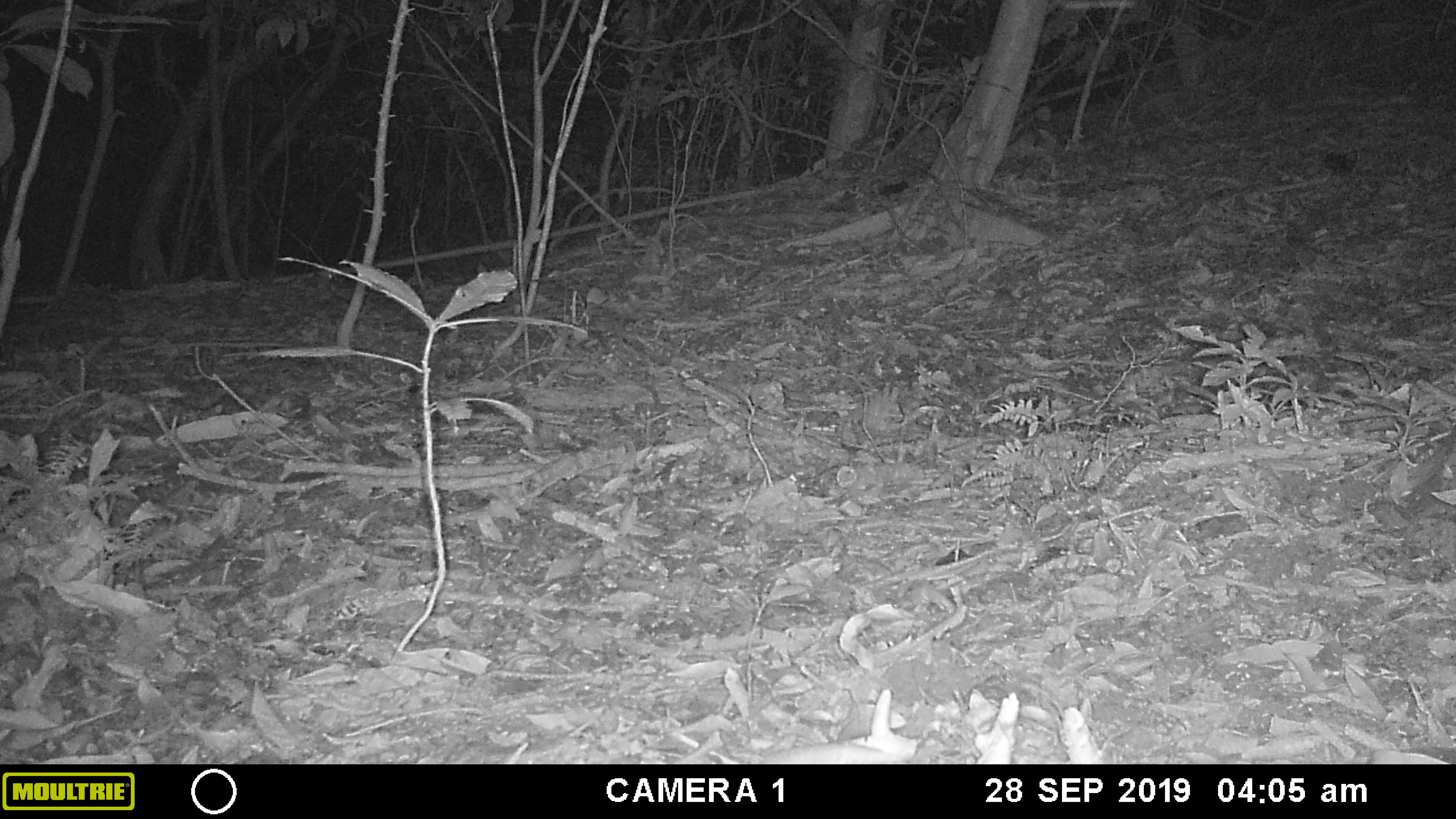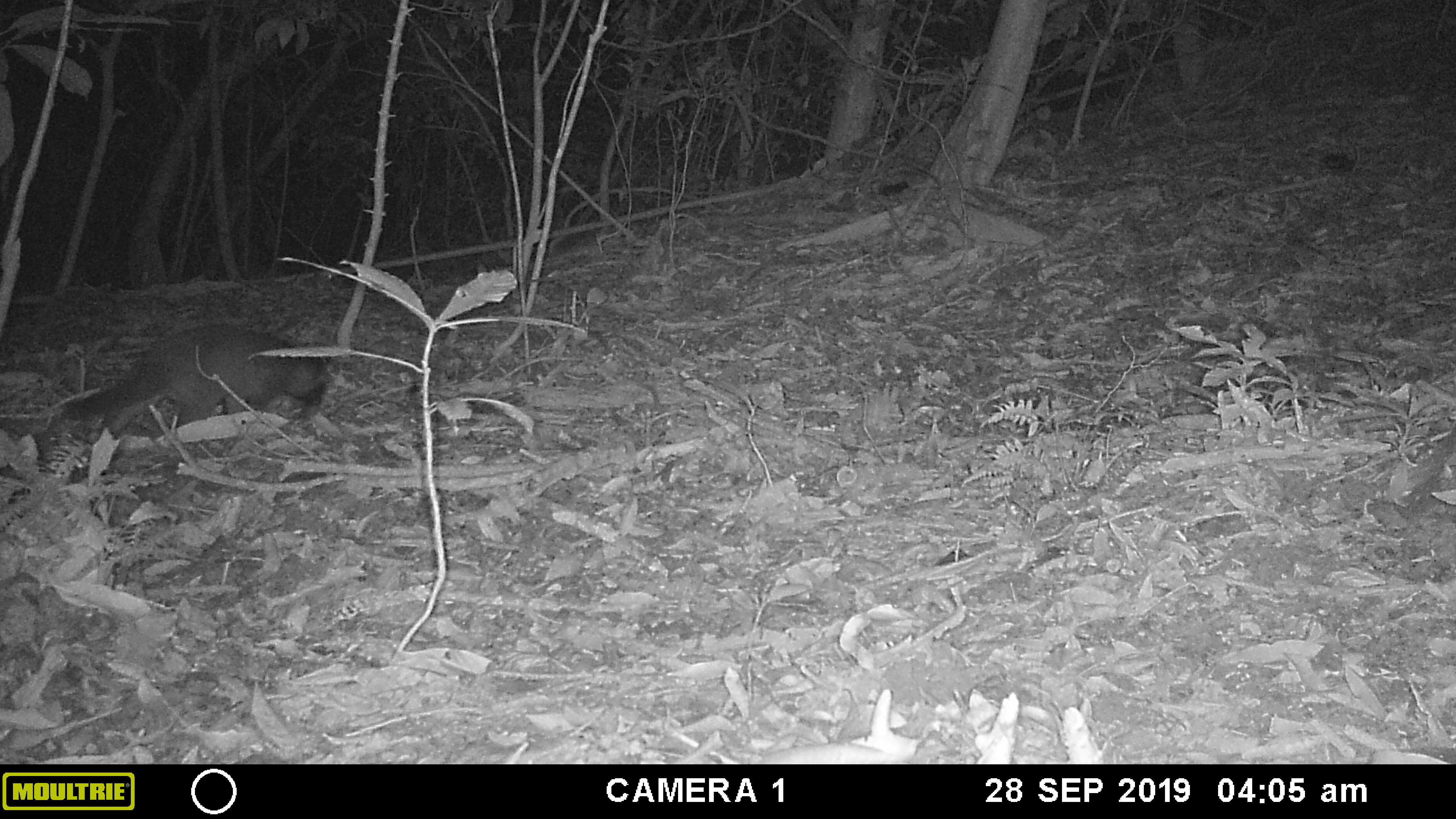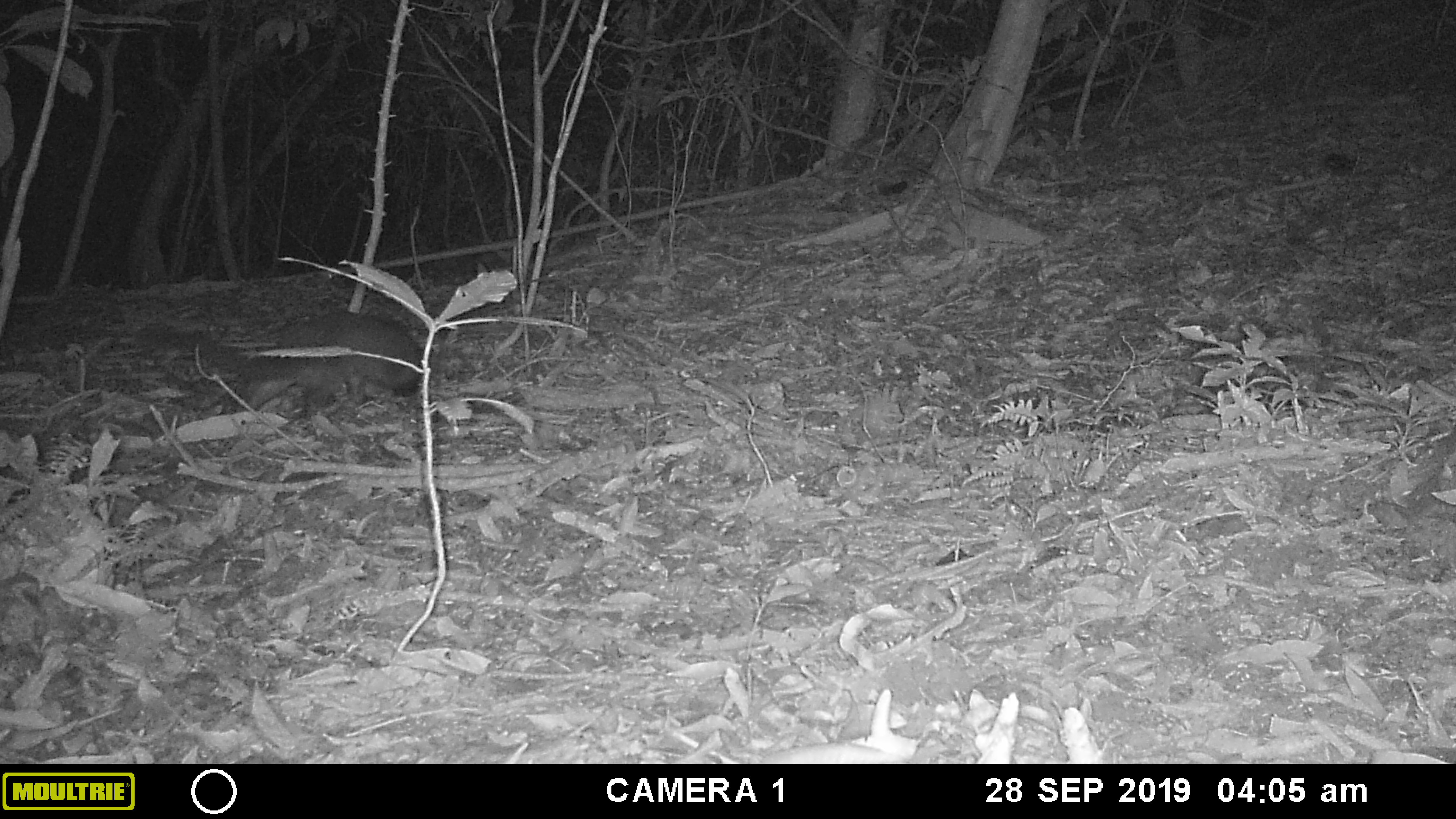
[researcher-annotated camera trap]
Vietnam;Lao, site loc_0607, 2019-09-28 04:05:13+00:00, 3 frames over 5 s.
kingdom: Animalia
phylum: Chordata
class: Mammalia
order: Carnivora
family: Viverridae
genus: Paguma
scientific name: Paguma larvata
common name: masked palm civet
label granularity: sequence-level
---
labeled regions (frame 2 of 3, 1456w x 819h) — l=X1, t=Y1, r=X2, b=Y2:
masked palm civet: l=54, t=322, r=341, b=441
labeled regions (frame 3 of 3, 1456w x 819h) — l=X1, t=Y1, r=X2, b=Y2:
masked palm civet: l=131, t=308, r=434, b=418